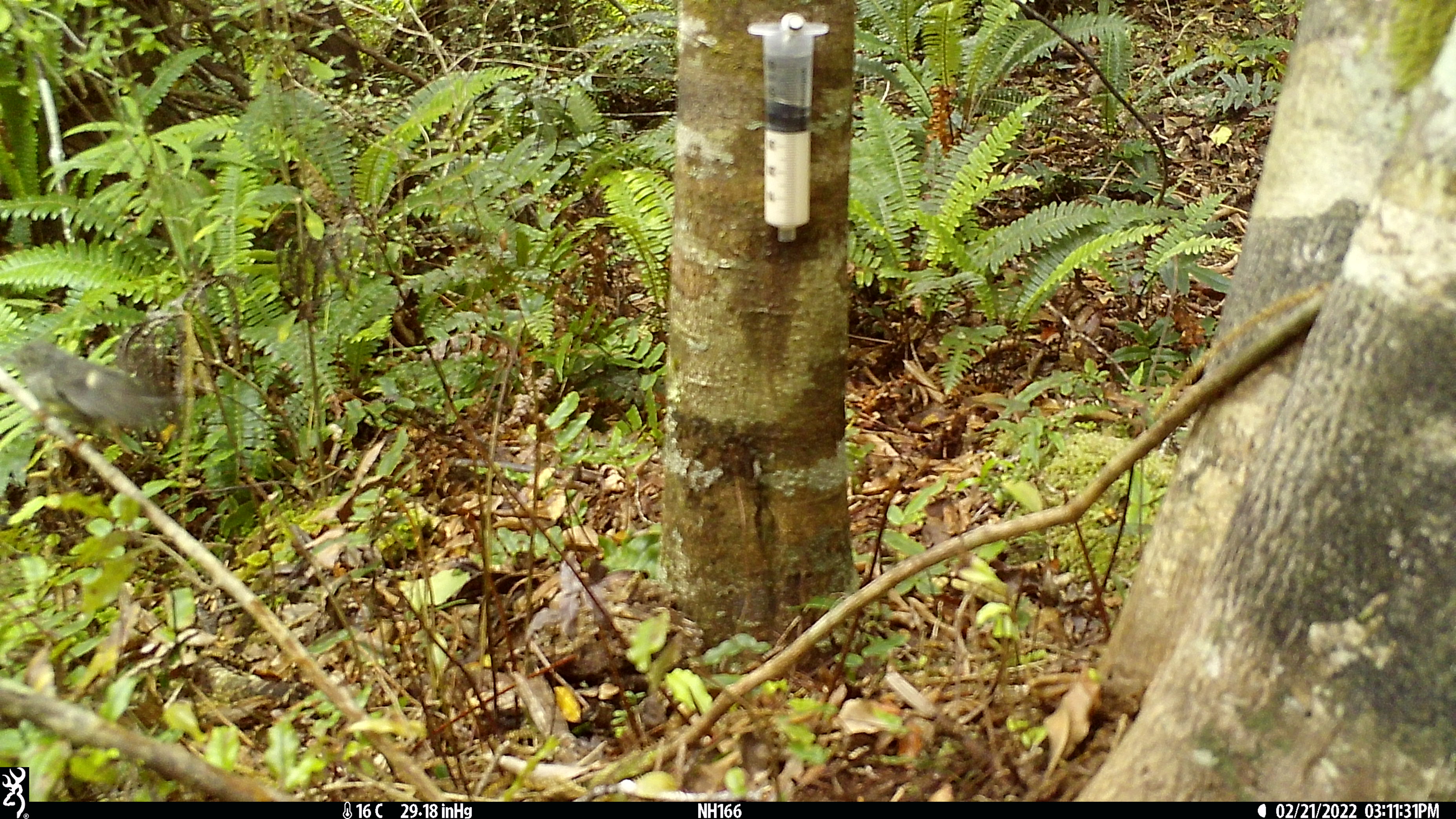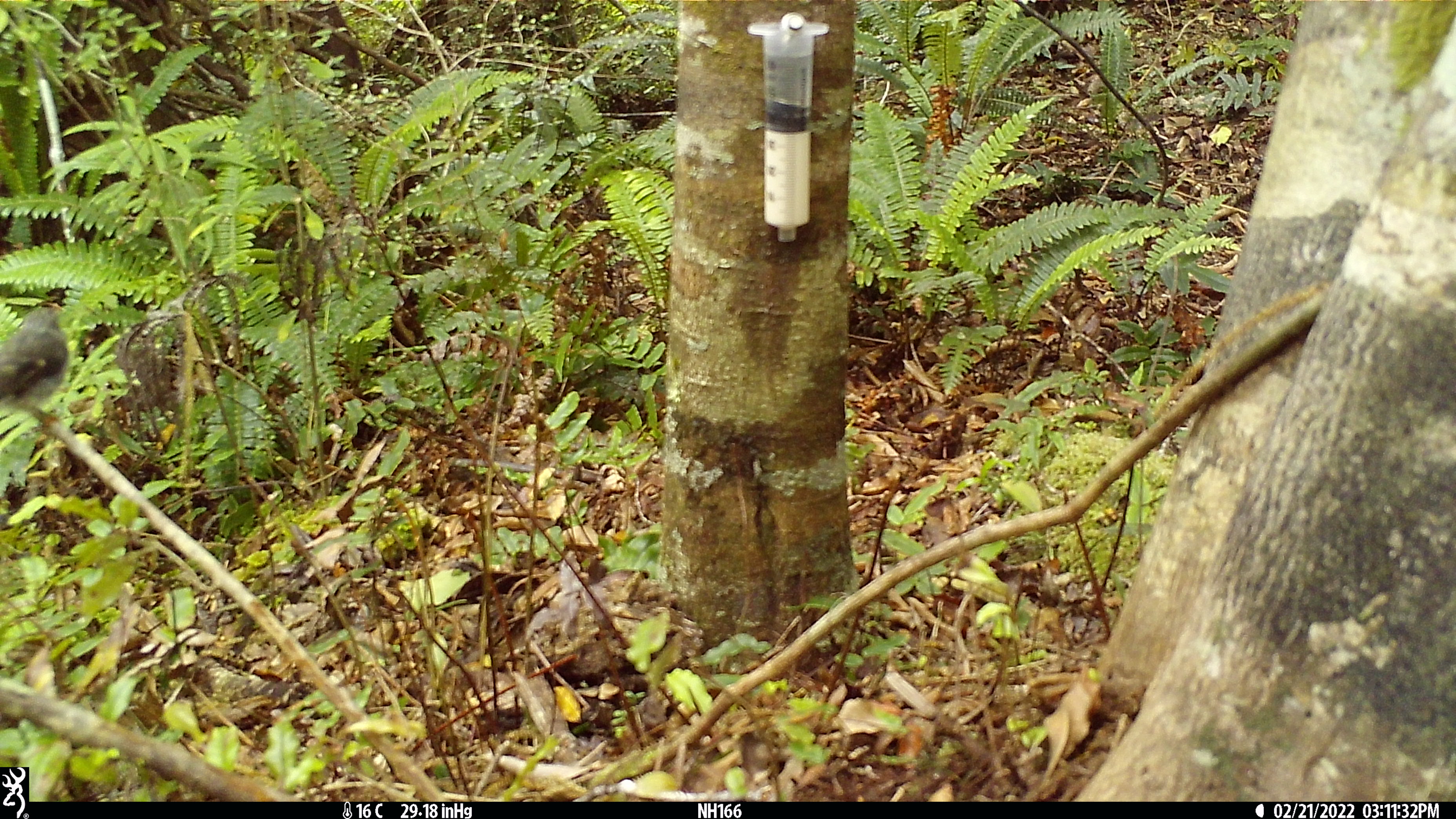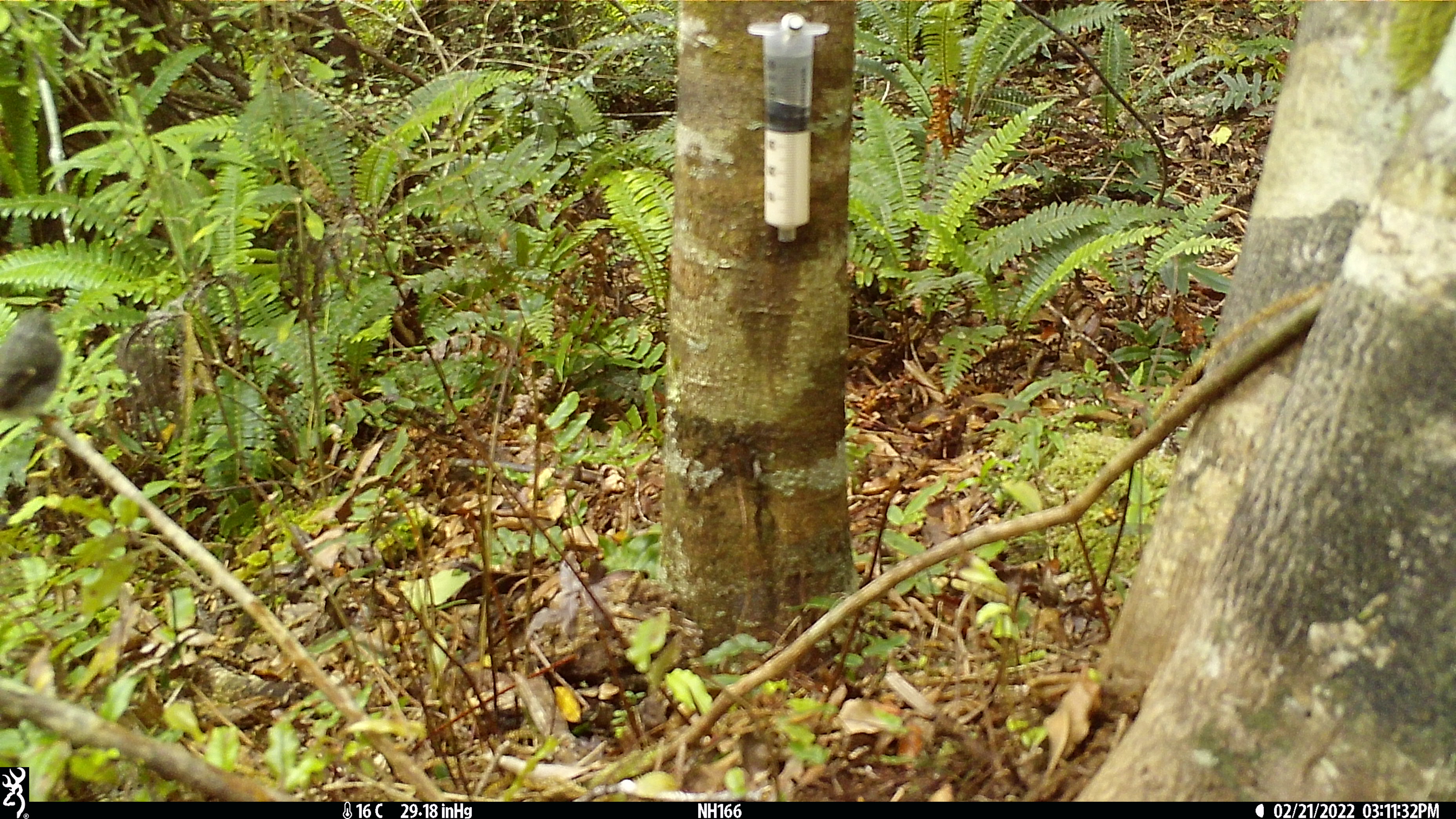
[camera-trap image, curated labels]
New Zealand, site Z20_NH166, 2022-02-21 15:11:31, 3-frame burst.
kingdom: Animalia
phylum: Chordata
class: Aves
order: Passeriformes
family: Petroicidae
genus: Petroica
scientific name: Petroica macrocephala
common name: tomtit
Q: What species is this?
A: Tomtit (Petroica macrocephala).